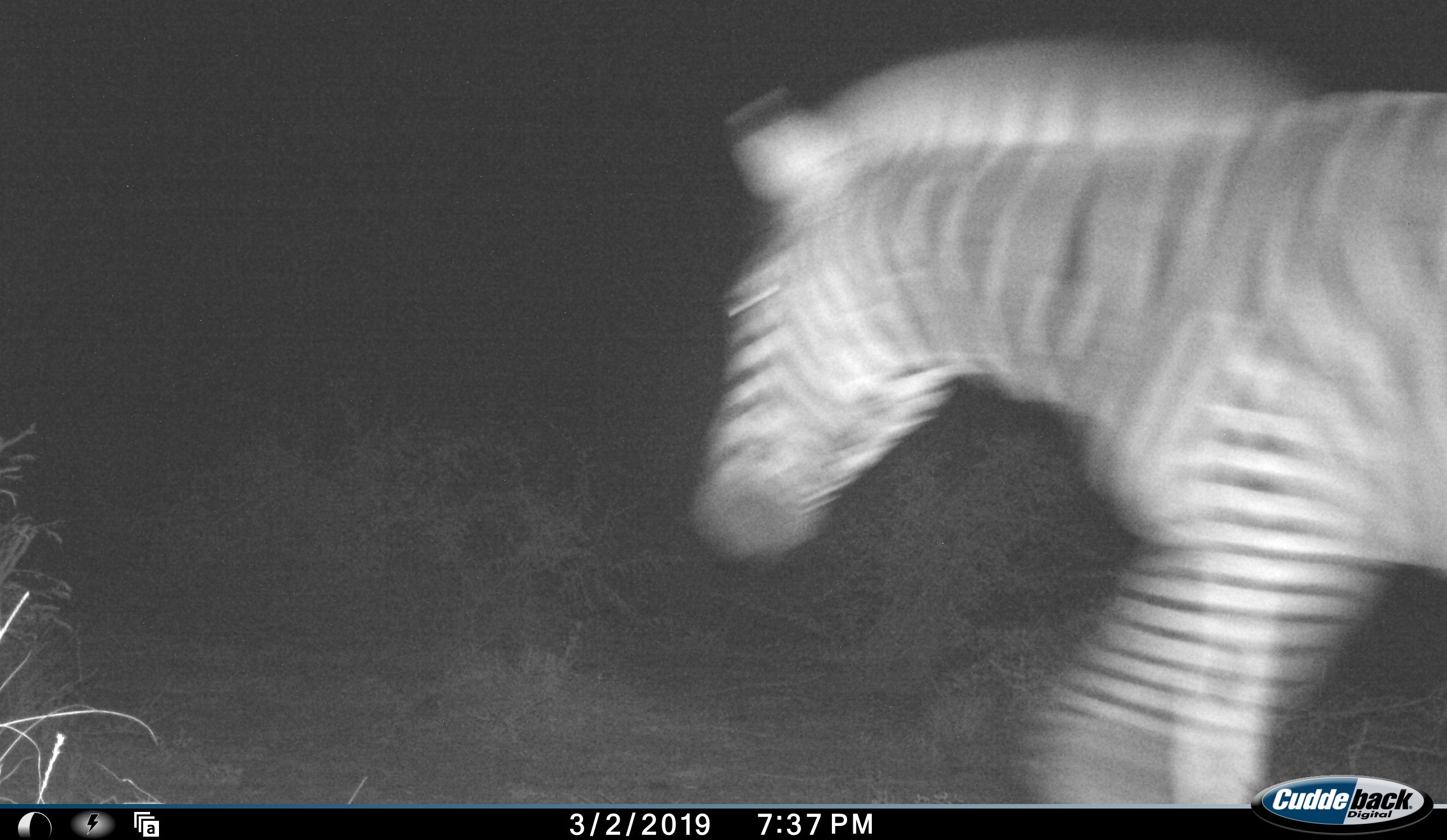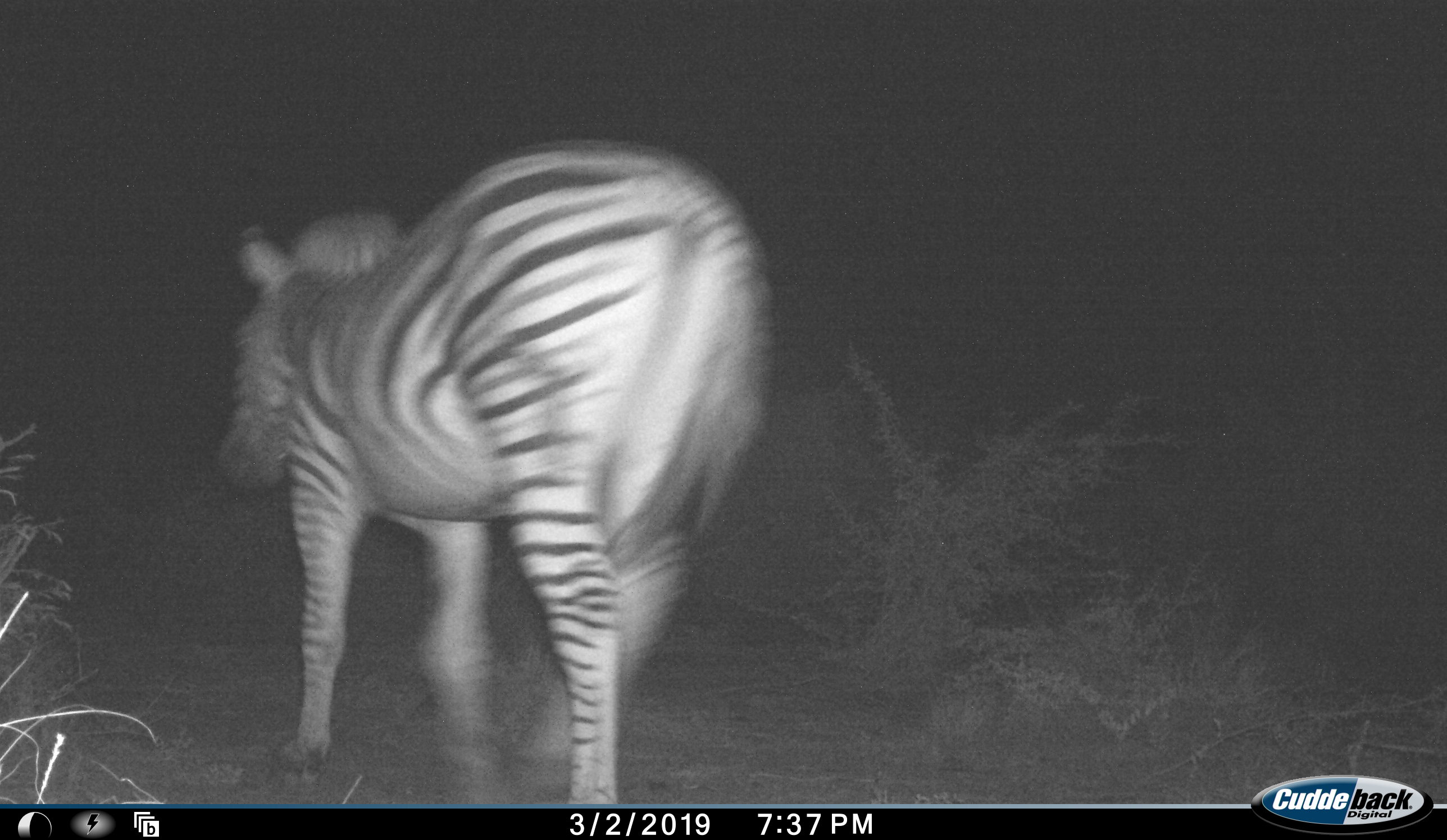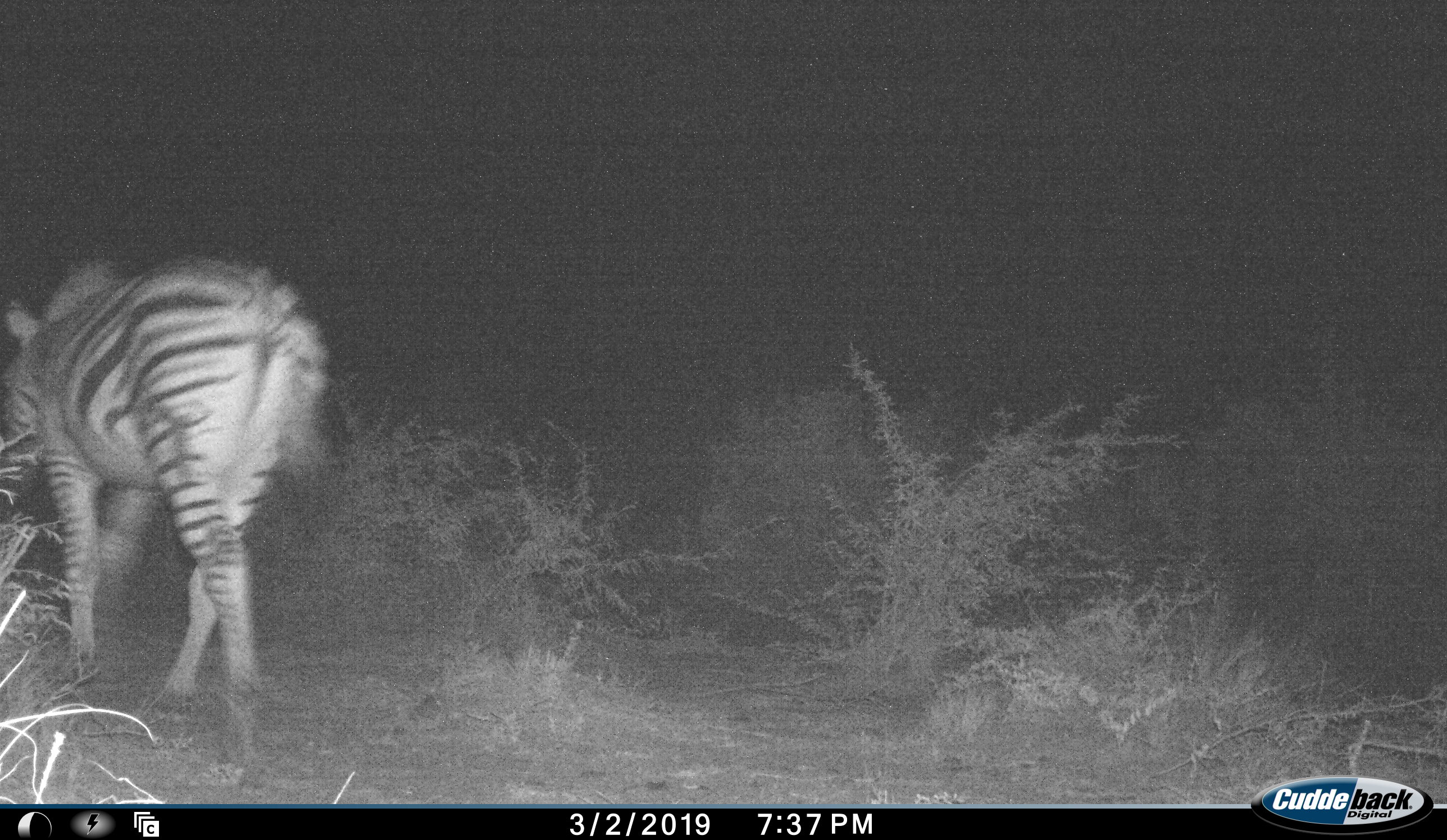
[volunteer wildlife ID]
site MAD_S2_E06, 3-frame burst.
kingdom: Animalia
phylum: Chordata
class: Mammalia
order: Perissodactyla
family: Equidae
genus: Equus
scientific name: Equus quagga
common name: plains zebra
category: zebraplains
Zebraplains (plains zebra) (Equus quagga), count 1. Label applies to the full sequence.